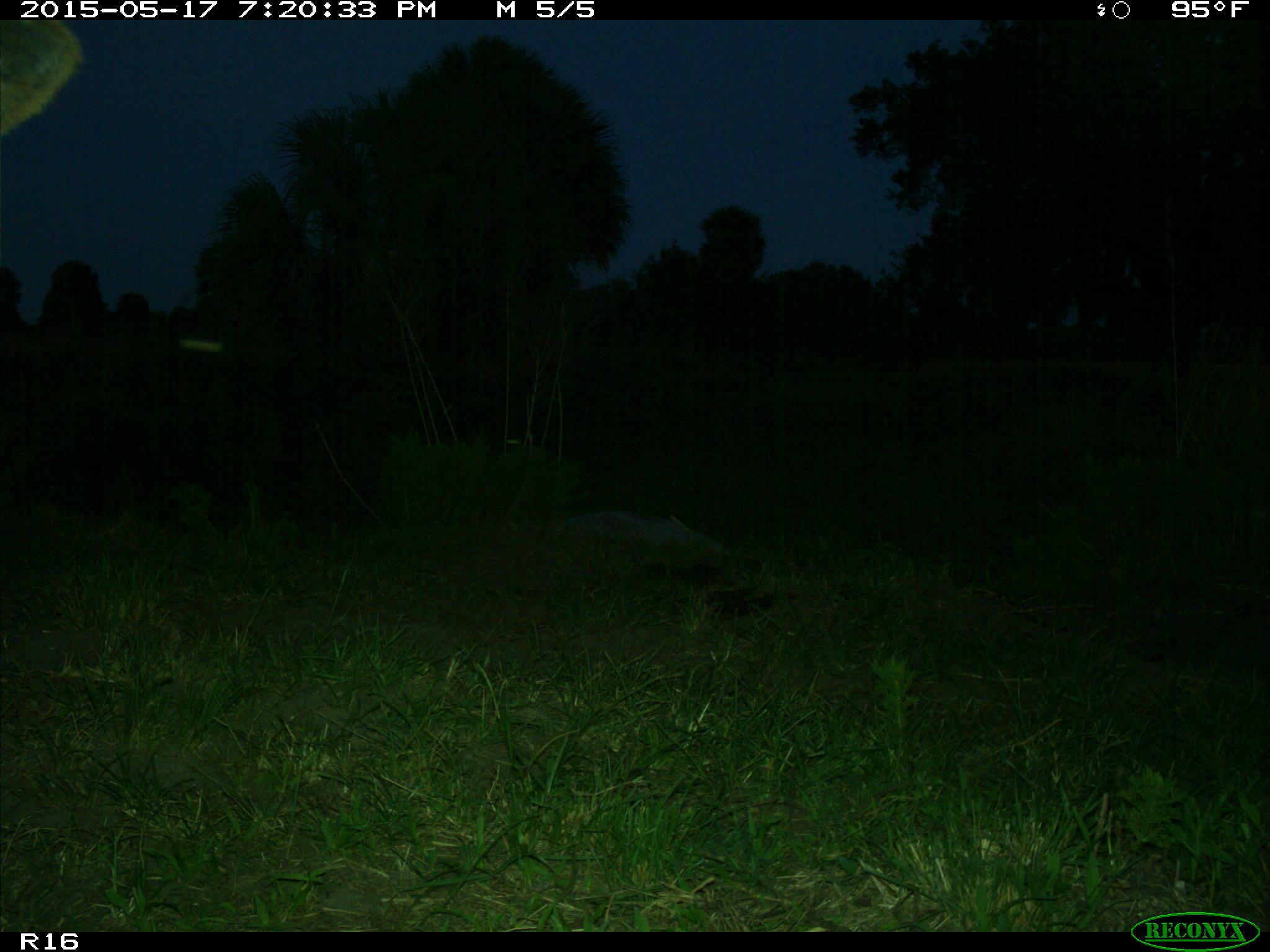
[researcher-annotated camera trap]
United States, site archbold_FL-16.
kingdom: Animalia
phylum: Chordata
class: Mammalia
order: Artiodactyla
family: Bovidae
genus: Bos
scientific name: Bos taurus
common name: domestic cow